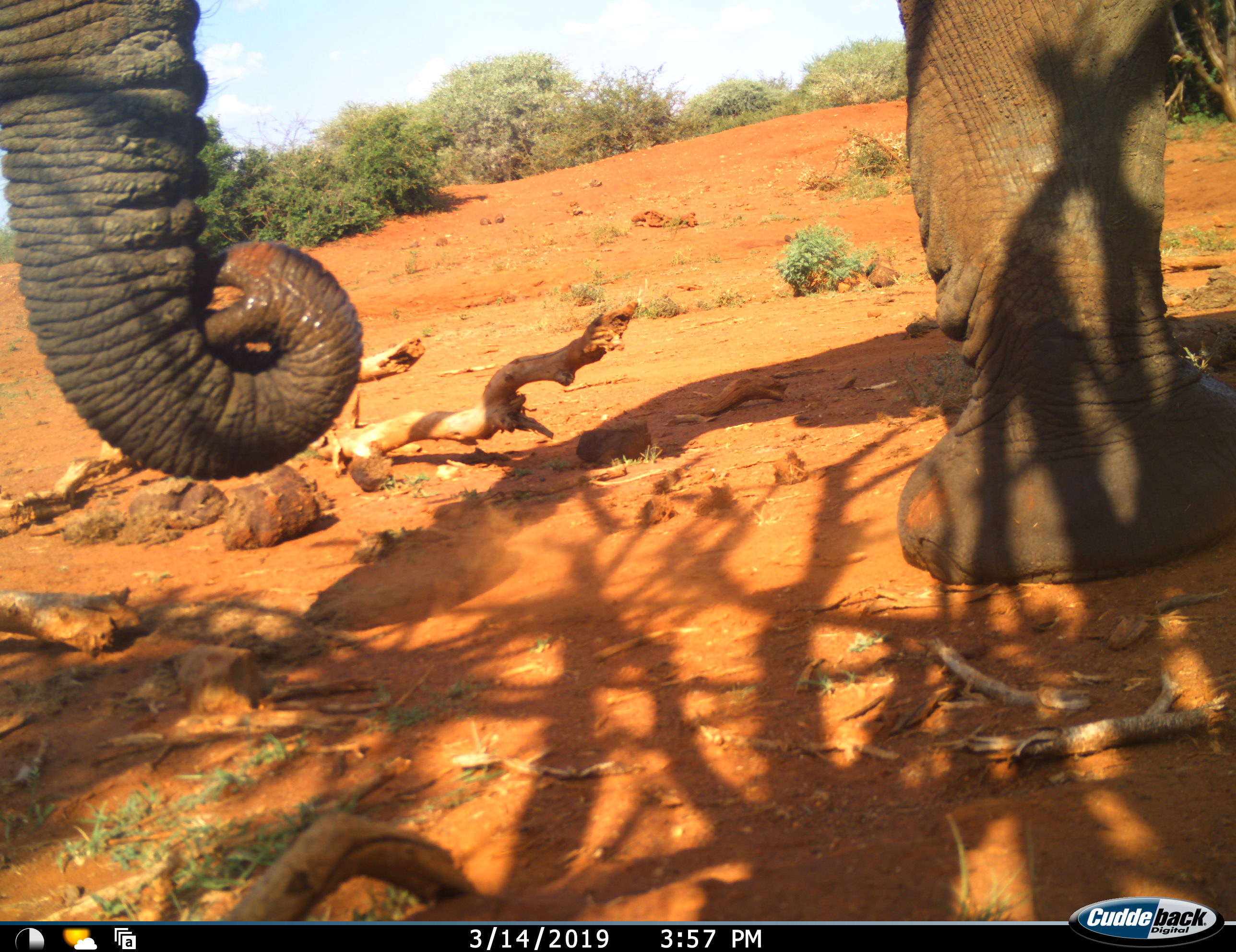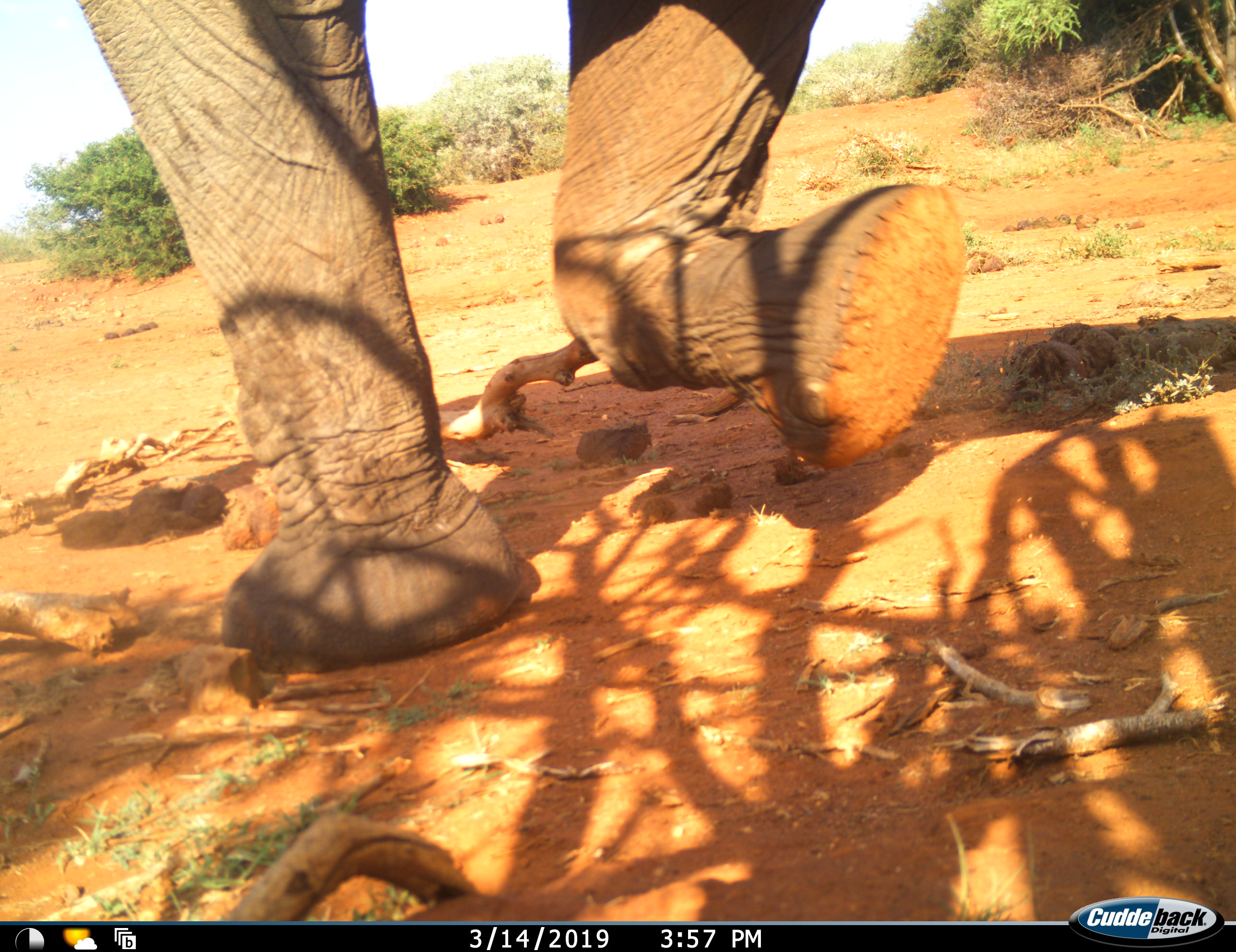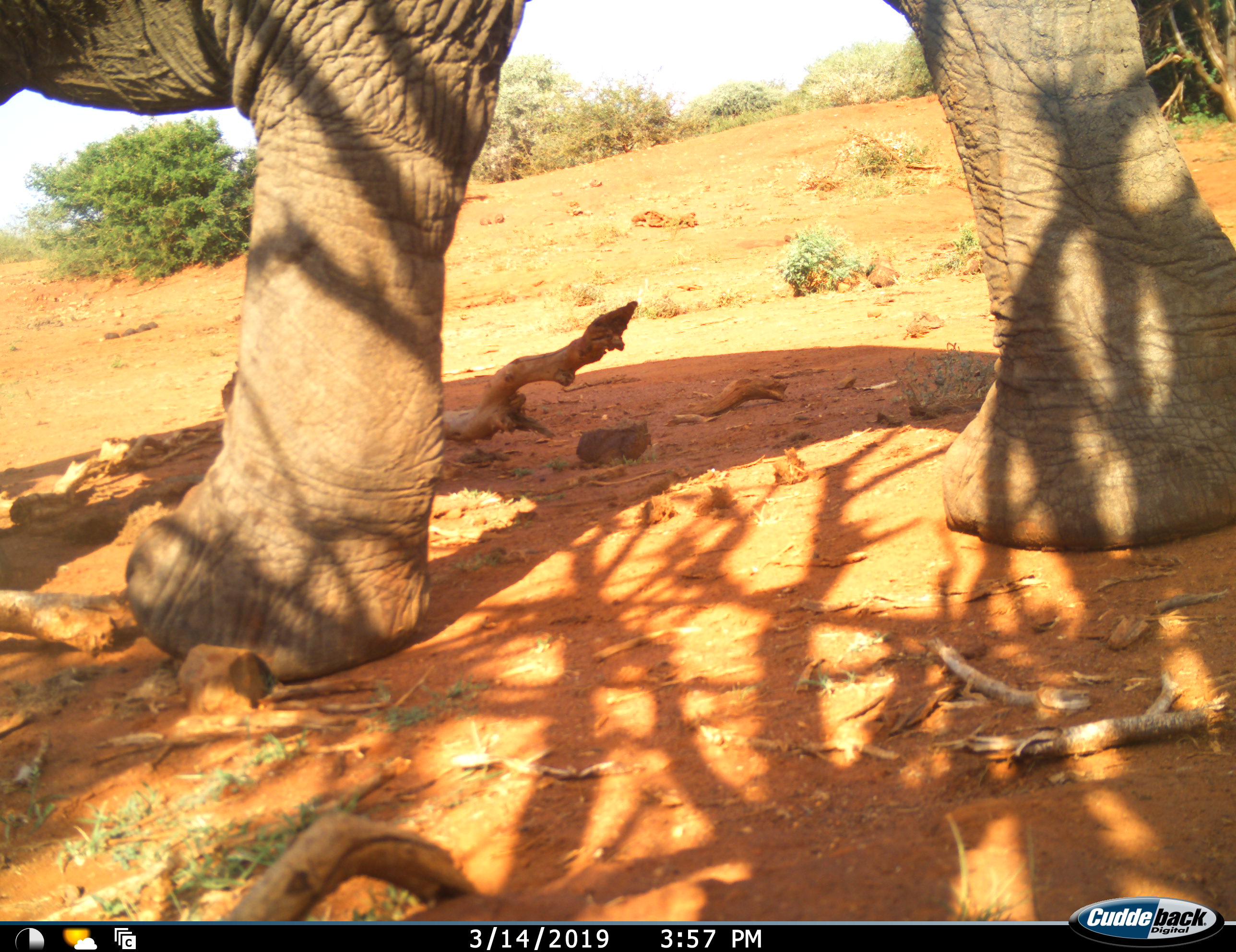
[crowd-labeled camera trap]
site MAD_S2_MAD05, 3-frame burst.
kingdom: Animalia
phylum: Chordata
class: Mammalia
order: Proboscidea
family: Elephantidae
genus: Loxodonta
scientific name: Loxodonta africana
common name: african bush elephant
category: elephant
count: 1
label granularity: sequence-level